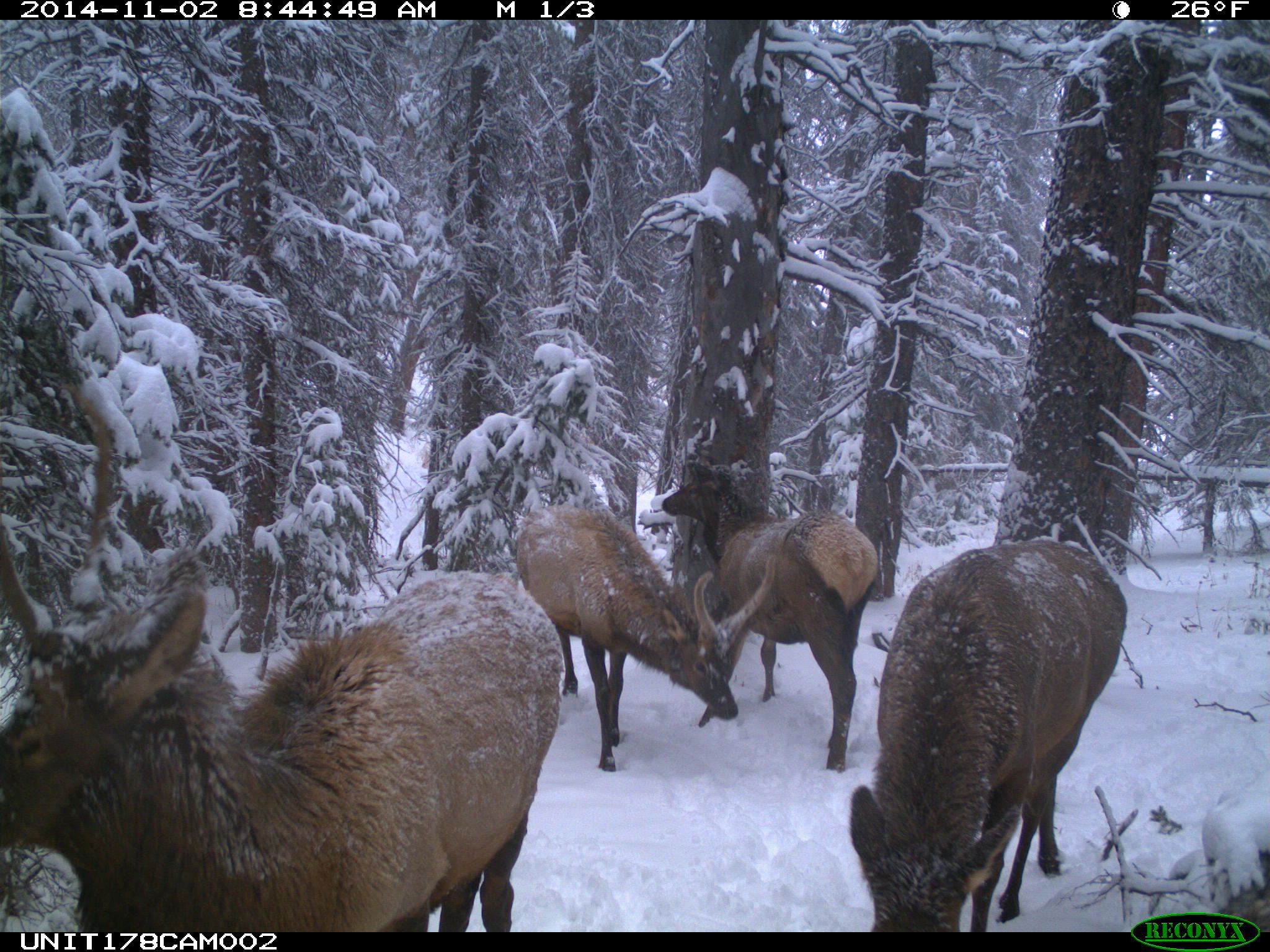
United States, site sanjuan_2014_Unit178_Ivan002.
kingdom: Animalia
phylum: Chordata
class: Mammalia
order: Artiodactyla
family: Cervidae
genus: Cervus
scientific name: Cervus elaphus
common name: red deer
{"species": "Cervus elaphus (red deer)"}